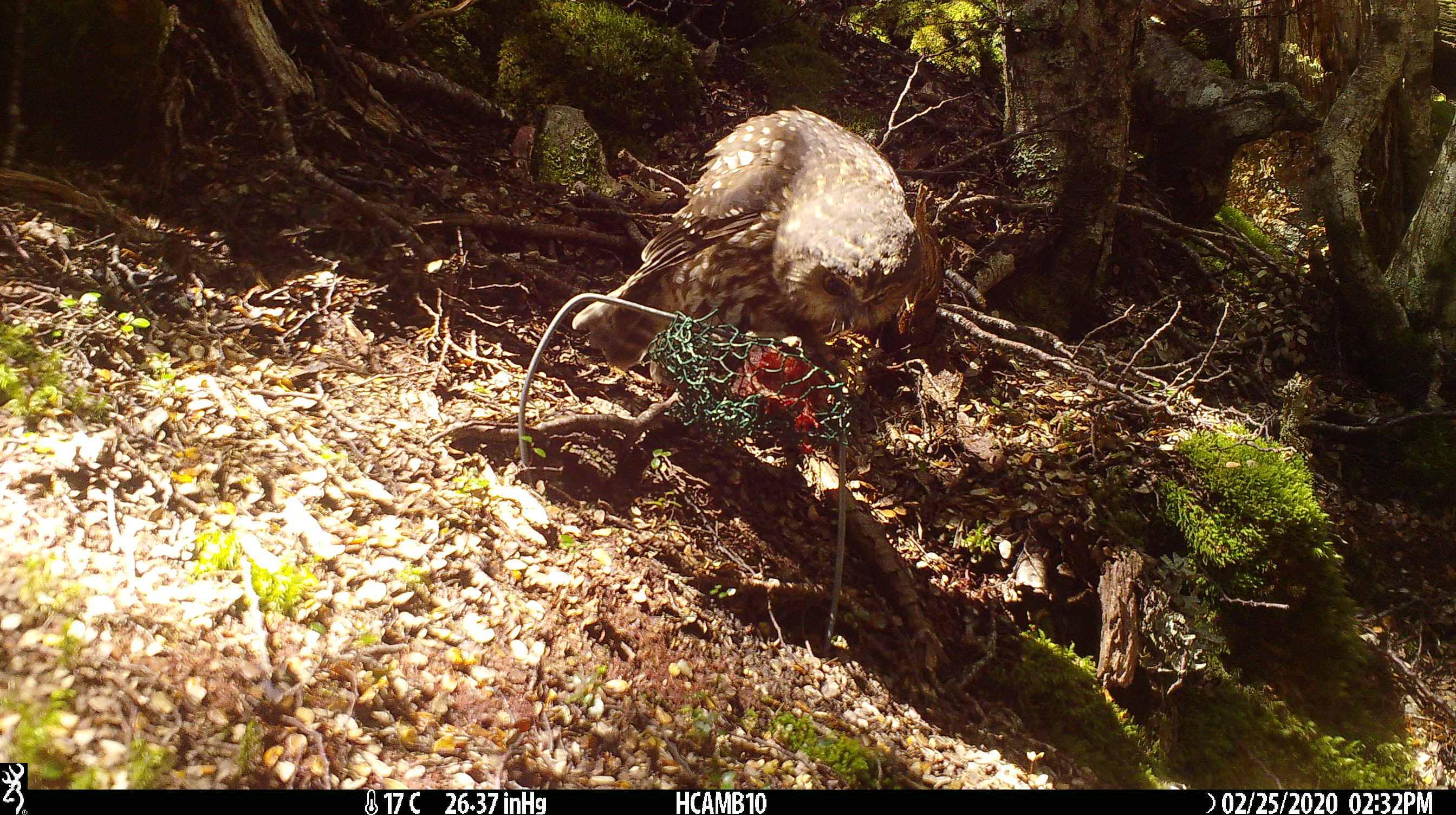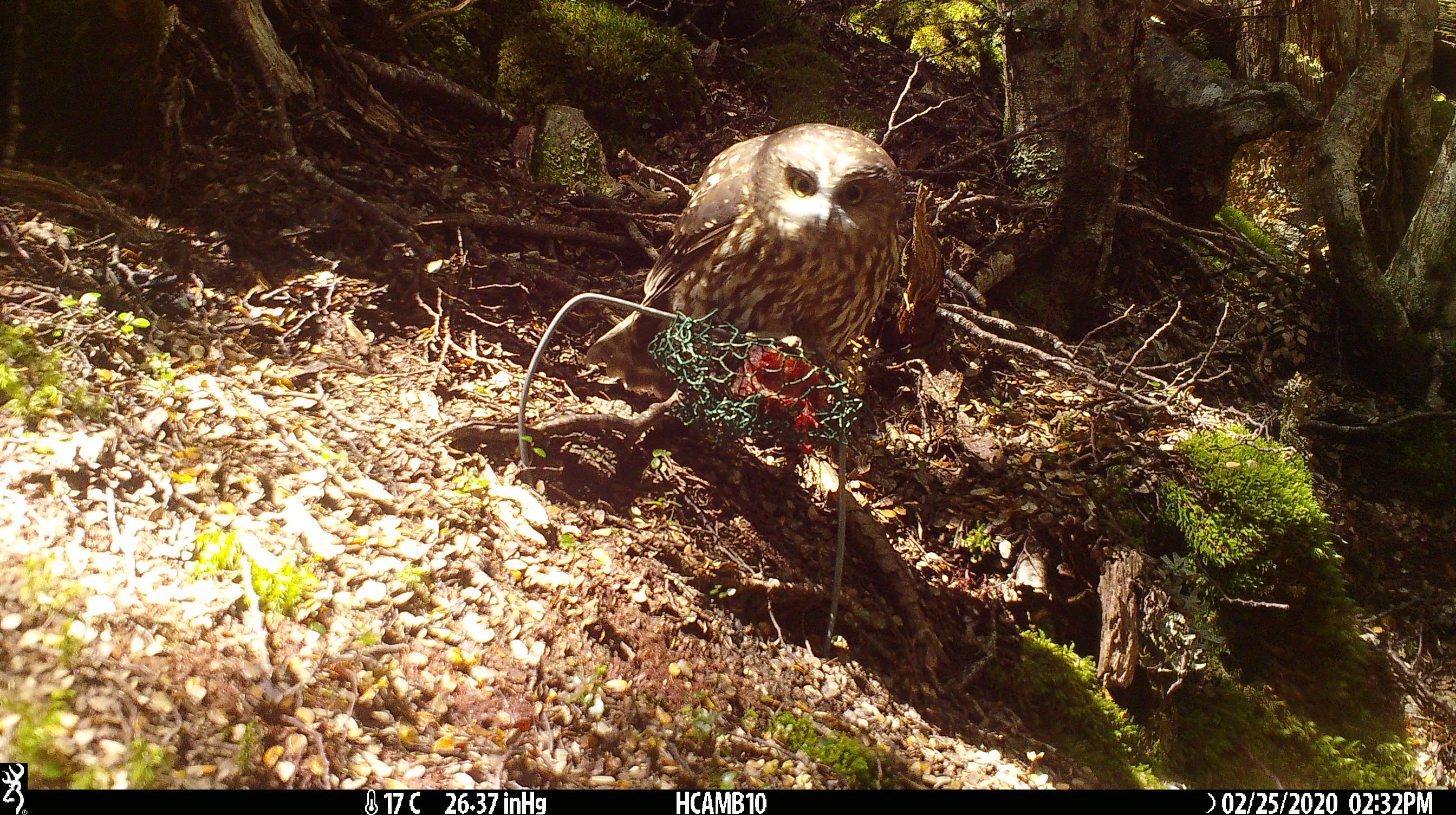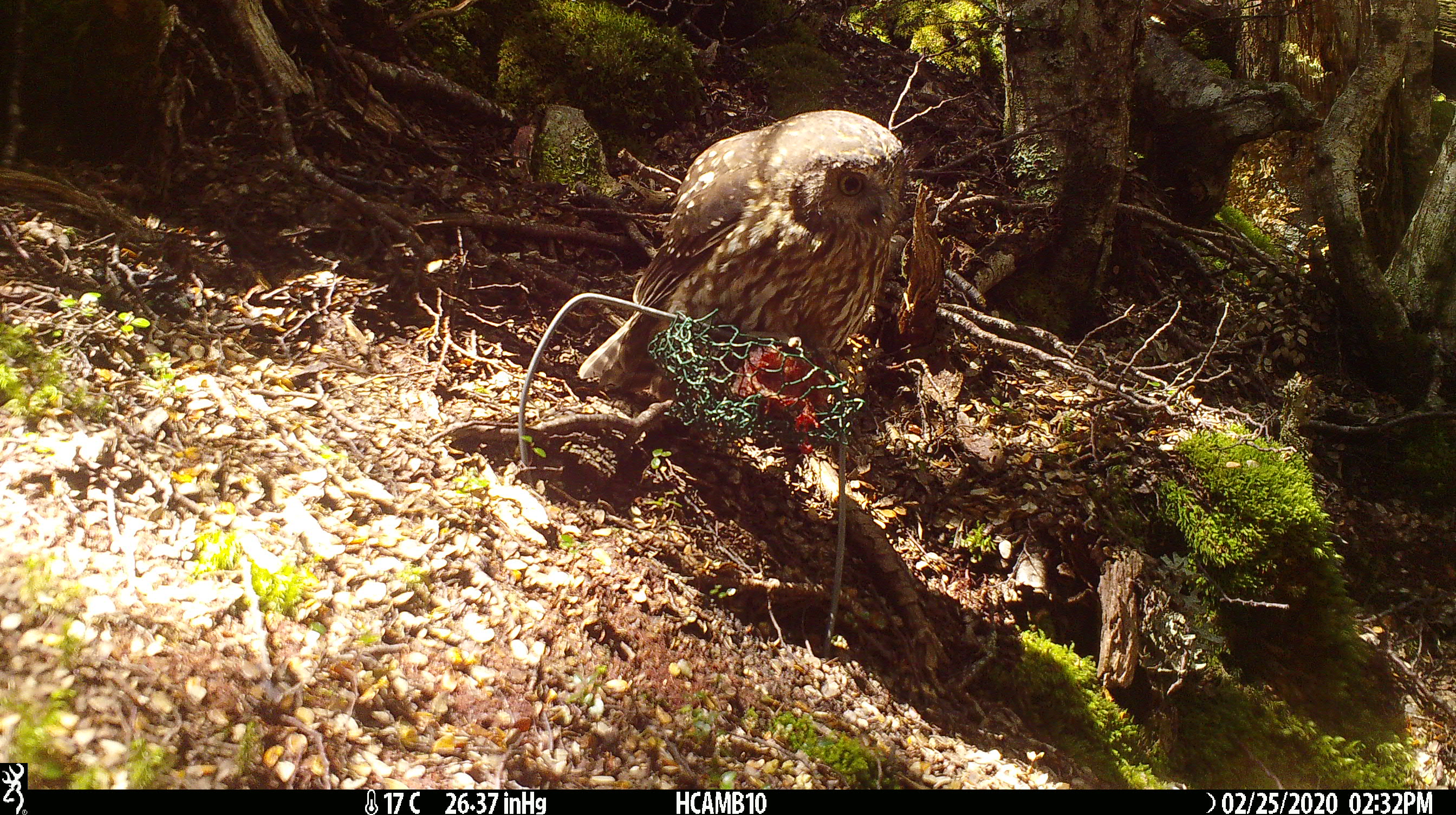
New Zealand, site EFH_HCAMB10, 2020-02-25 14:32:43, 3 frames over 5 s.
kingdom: Animalia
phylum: Chordata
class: Aves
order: Strigiformes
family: Strigidae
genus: Ninox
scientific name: Ninox novaeseelandiae novaeseelandiae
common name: morepork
Morepork (Ninox novaeseelandiae novaeseelandiae).